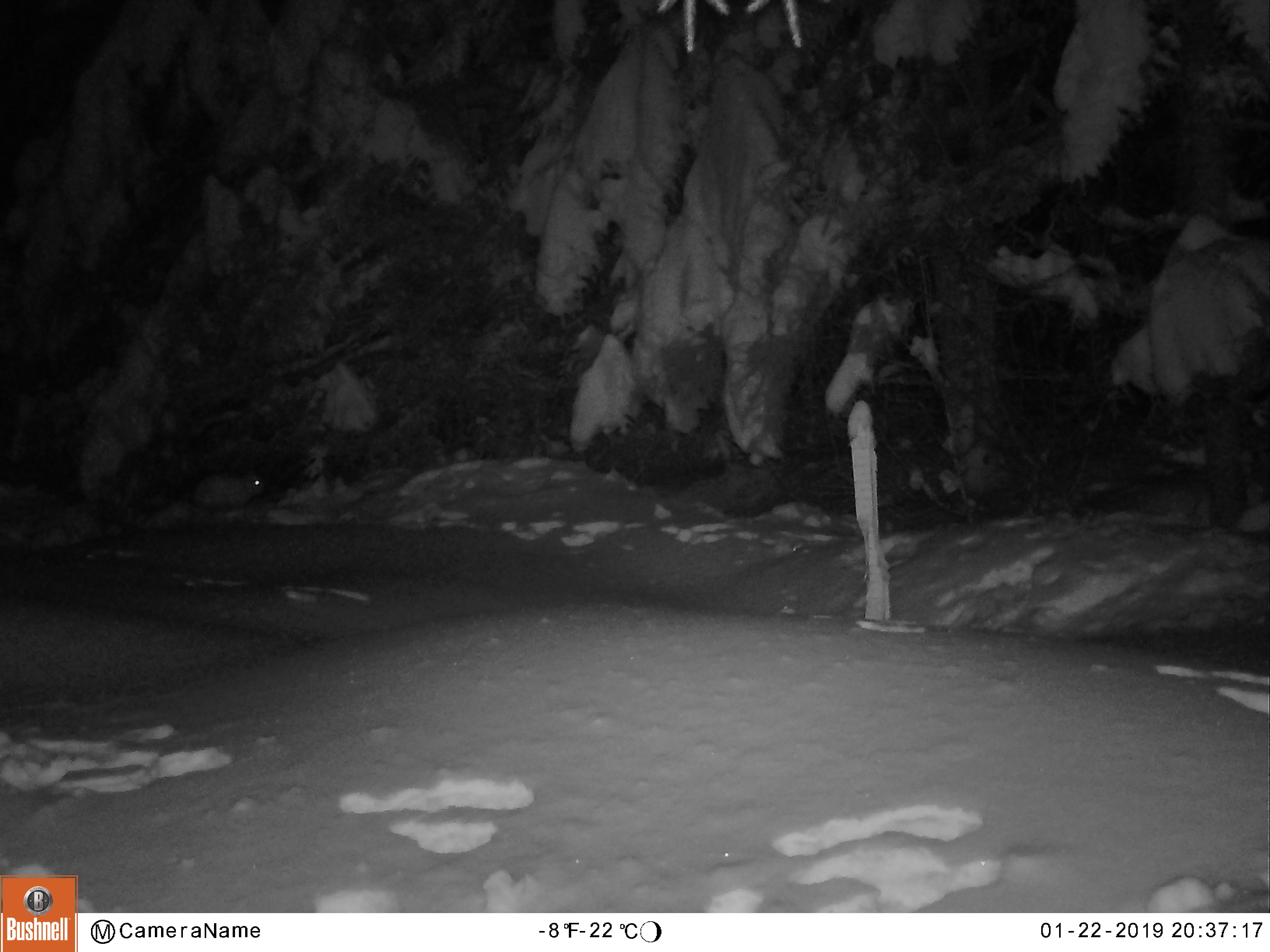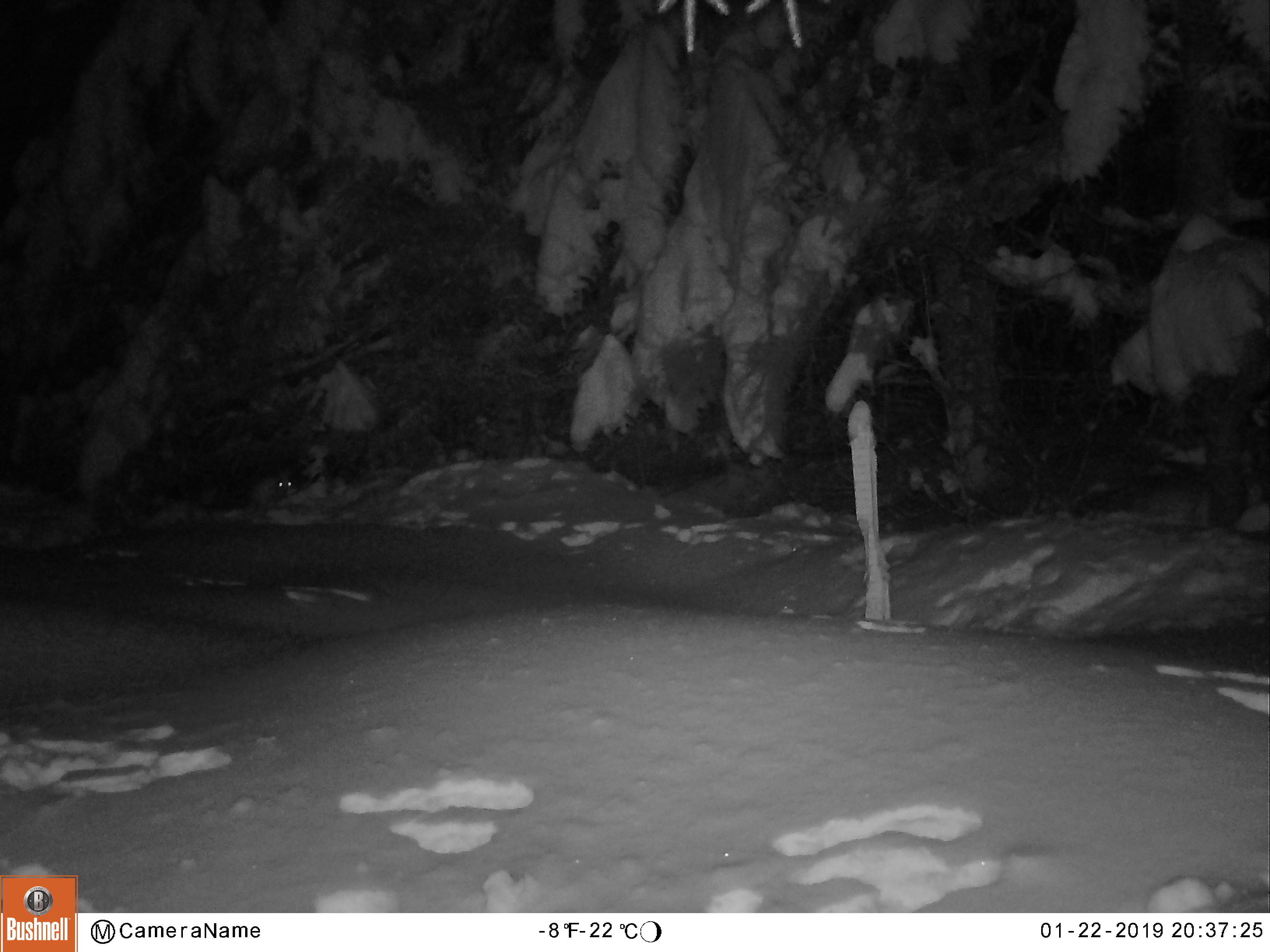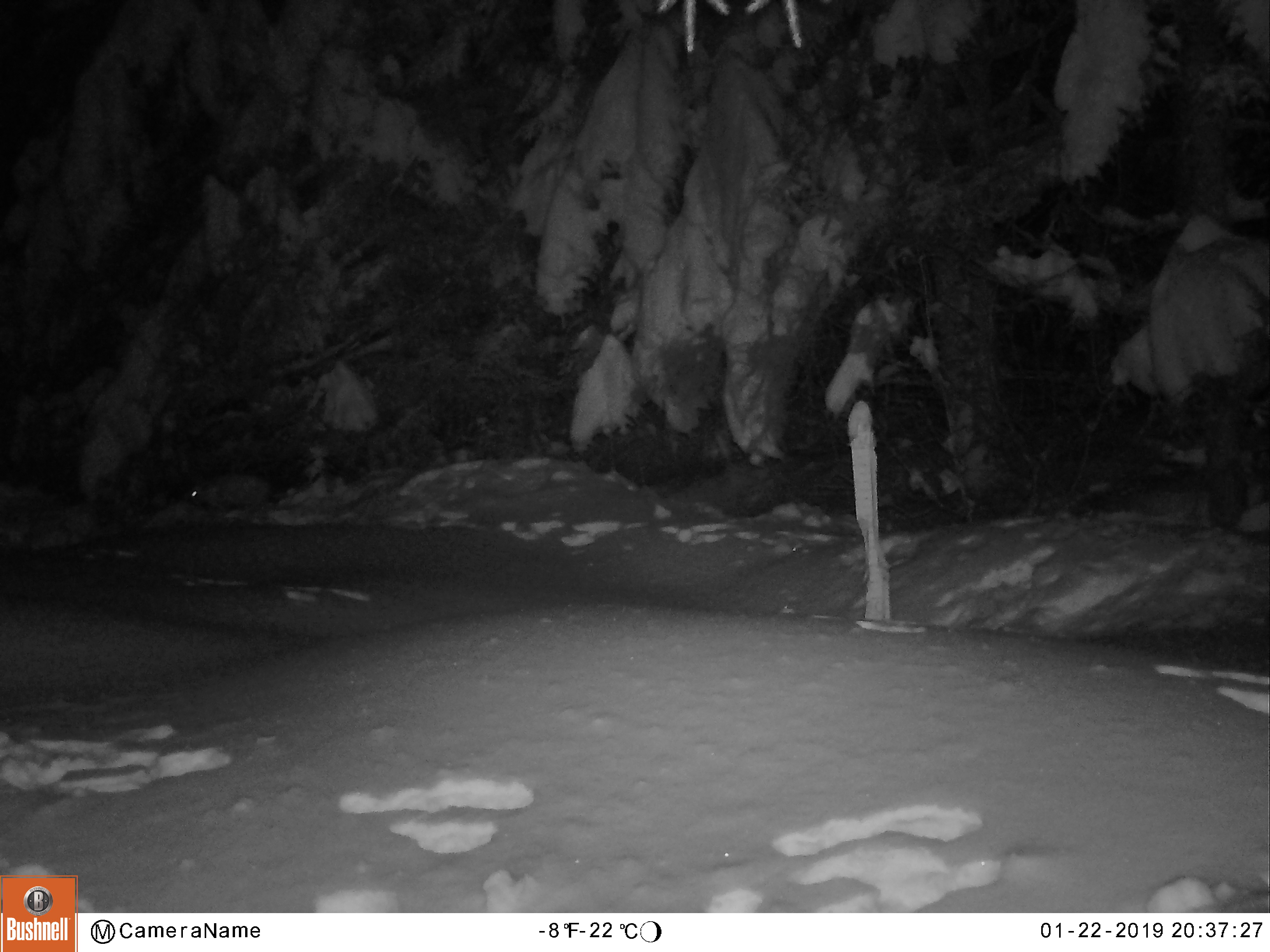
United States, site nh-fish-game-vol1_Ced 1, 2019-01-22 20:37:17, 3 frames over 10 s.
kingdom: Animalia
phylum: Chordata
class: Mammalia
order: Lagomorpha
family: Leporidae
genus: Lepus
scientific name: Lepus americanus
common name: snowshoe hare